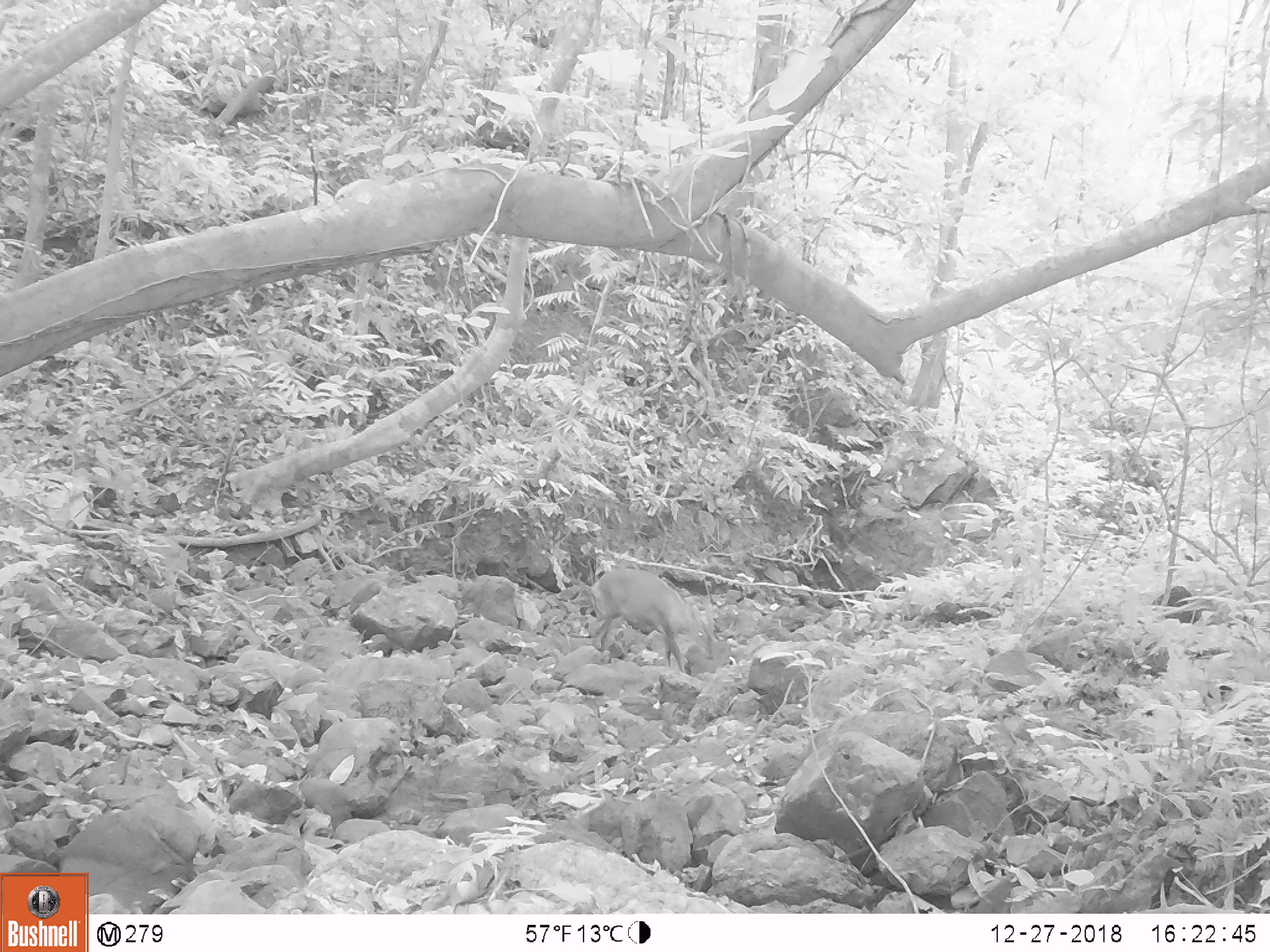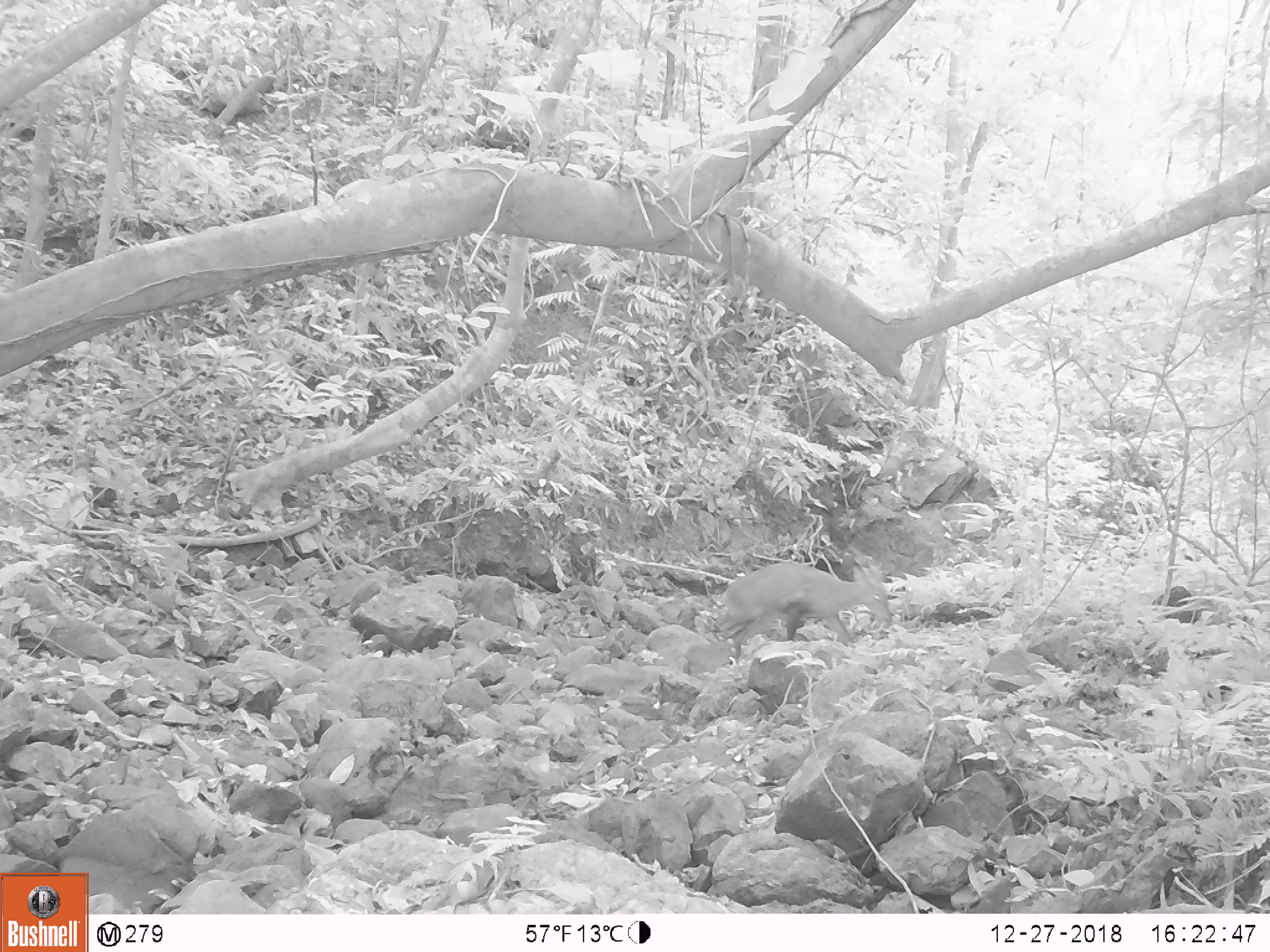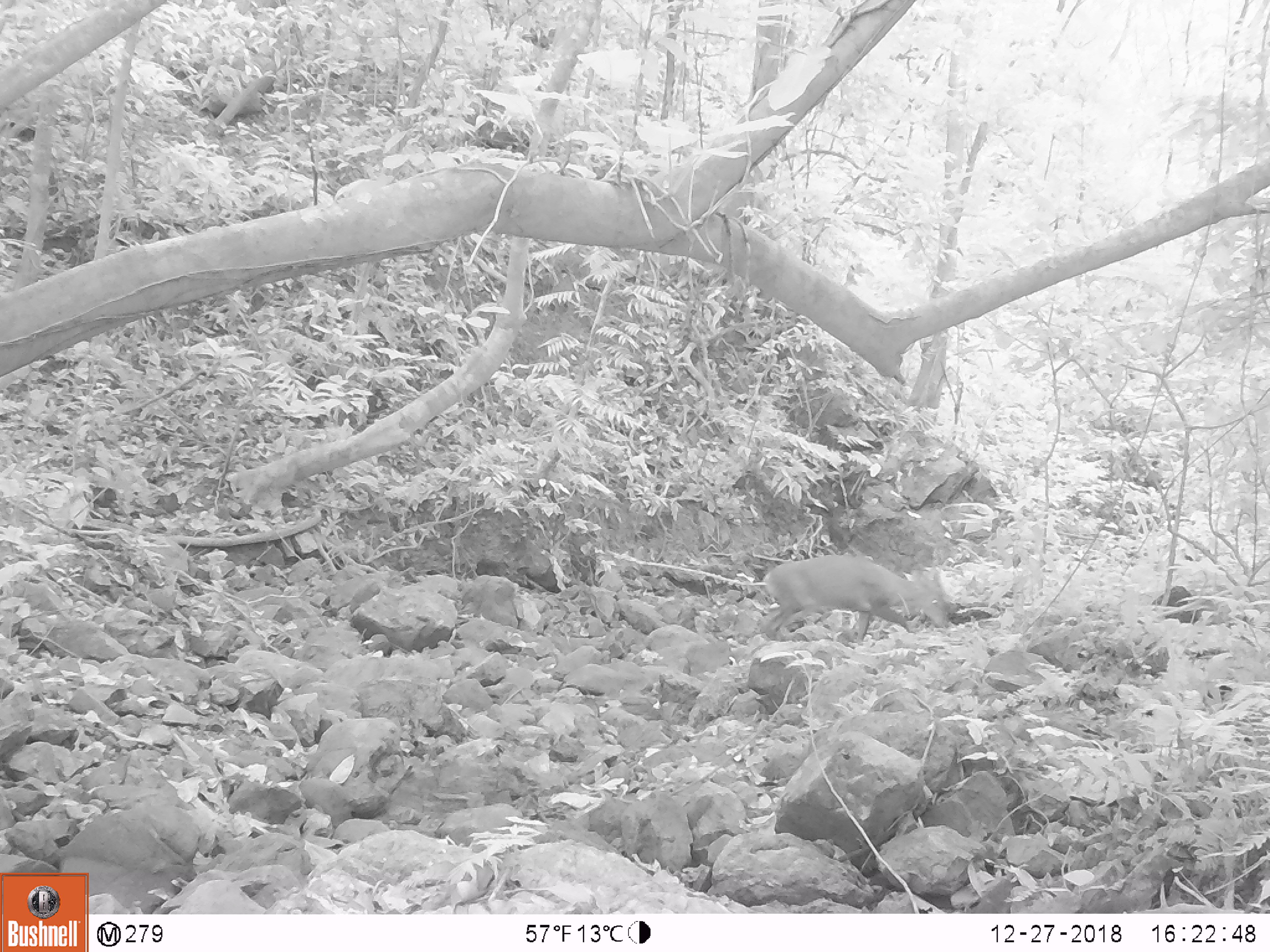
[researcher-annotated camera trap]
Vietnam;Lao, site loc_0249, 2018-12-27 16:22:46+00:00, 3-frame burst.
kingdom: Animalia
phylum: Chordata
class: Mammalia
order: Artiodactyla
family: Cervidae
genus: Muntiacus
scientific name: Muntiacus vuquangensis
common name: large-antlered muntjac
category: large antlered muntjac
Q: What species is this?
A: Large antlered muntjac (large-antlered muntjac) (Muntiacus vuquangensis).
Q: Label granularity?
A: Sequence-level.